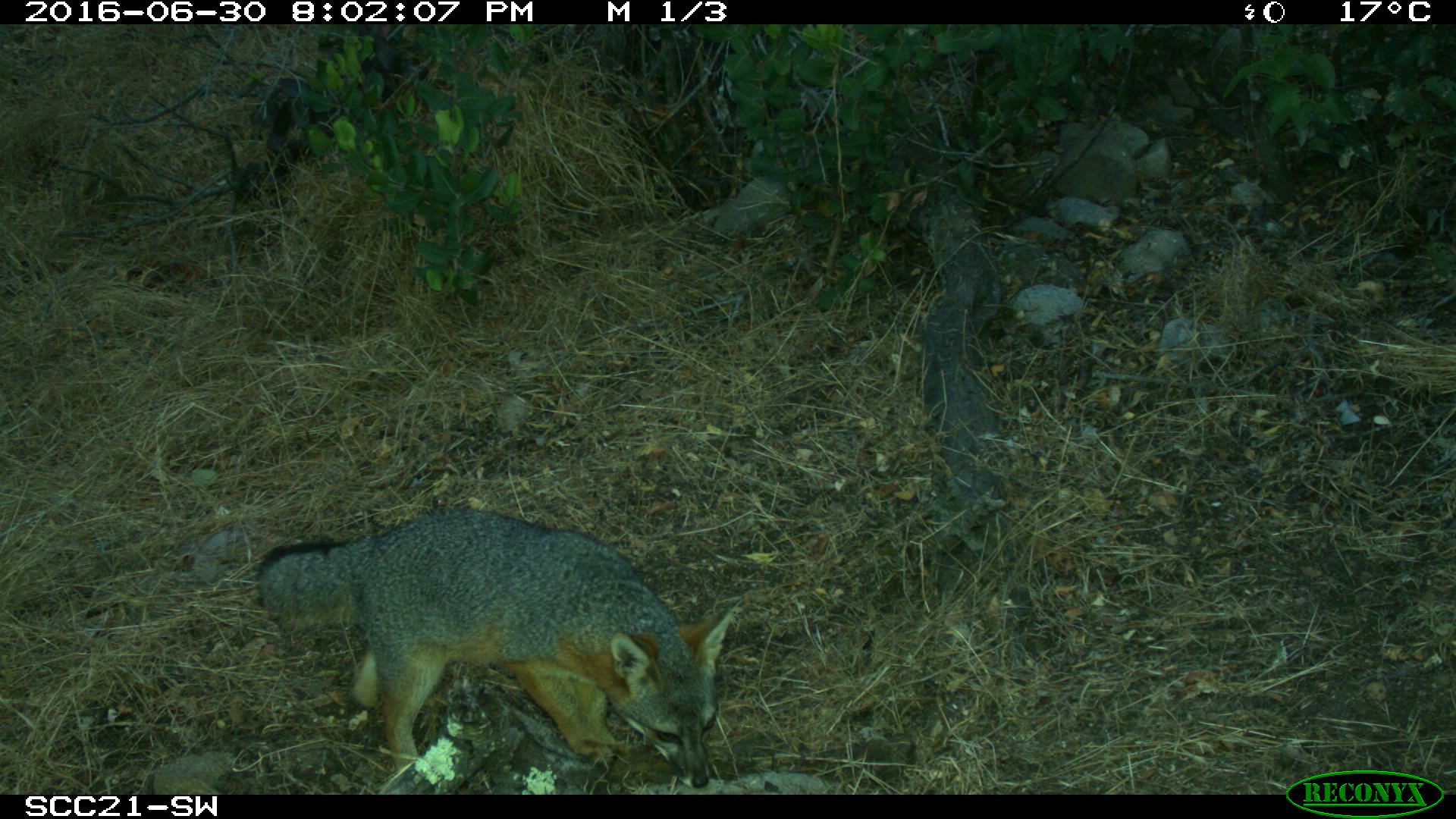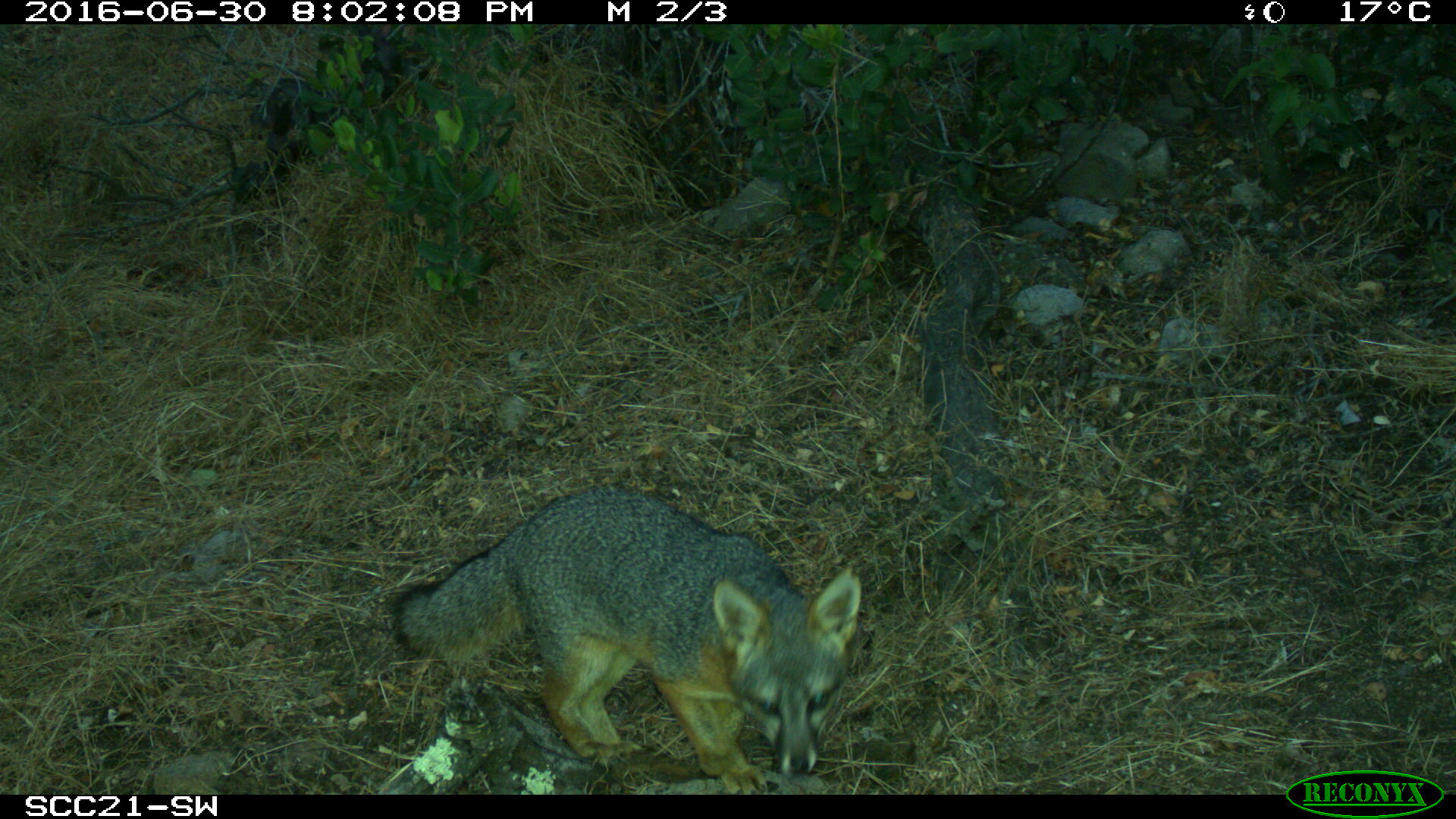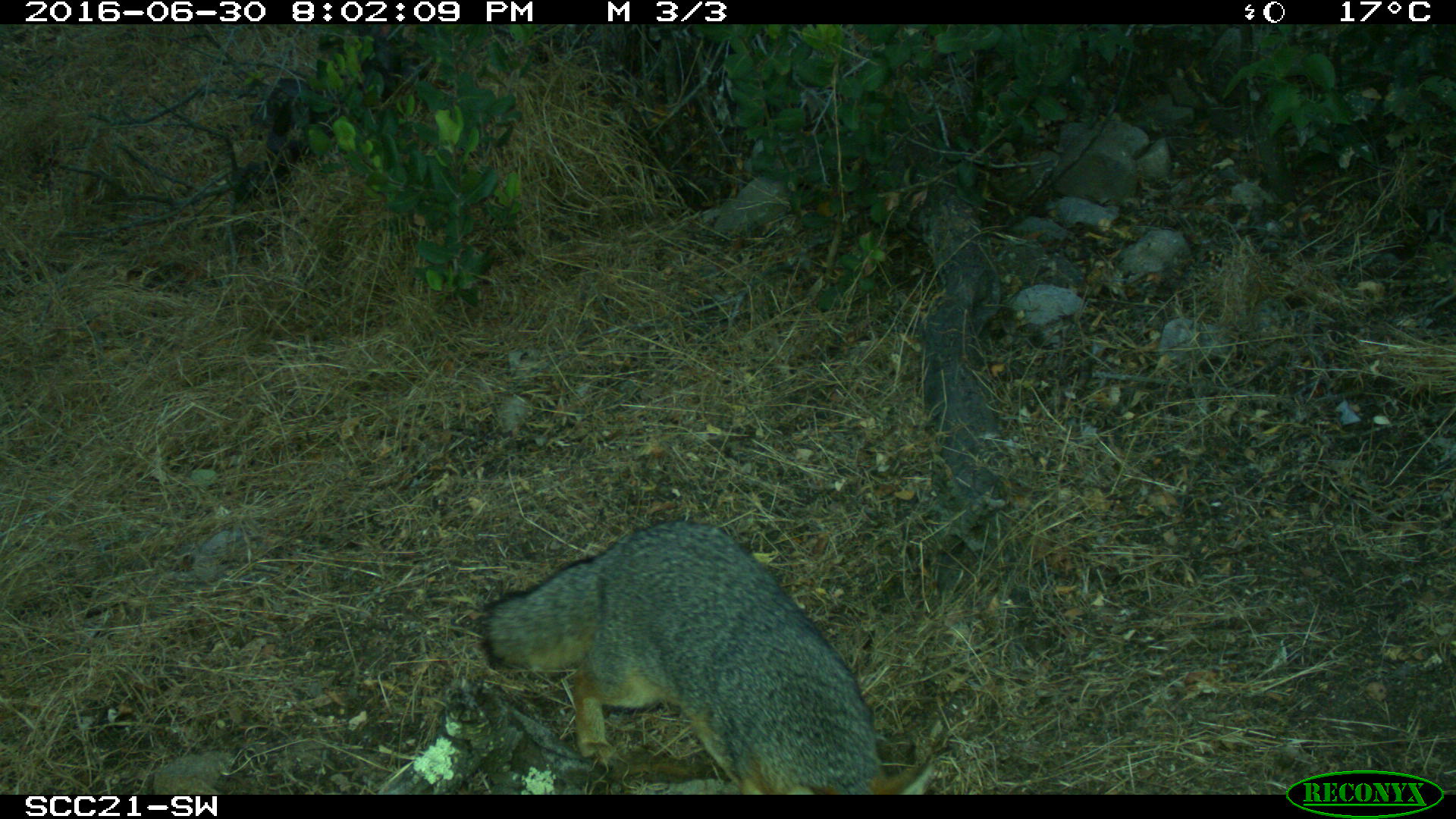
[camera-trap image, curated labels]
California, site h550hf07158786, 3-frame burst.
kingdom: Animalia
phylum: Chordata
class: Mammalia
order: Carnivora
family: Canidae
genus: Urocyon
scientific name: Urocyon littoralis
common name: island fox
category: fox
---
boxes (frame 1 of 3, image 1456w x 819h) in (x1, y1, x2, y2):
fox: (256, 510, 745, 789)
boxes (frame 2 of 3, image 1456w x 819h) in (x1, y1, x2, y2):
fox: (382, 482, 860, 798)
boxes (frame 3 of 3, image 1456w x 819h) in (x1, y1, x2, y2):
fox: (476, 522, 937, 794)